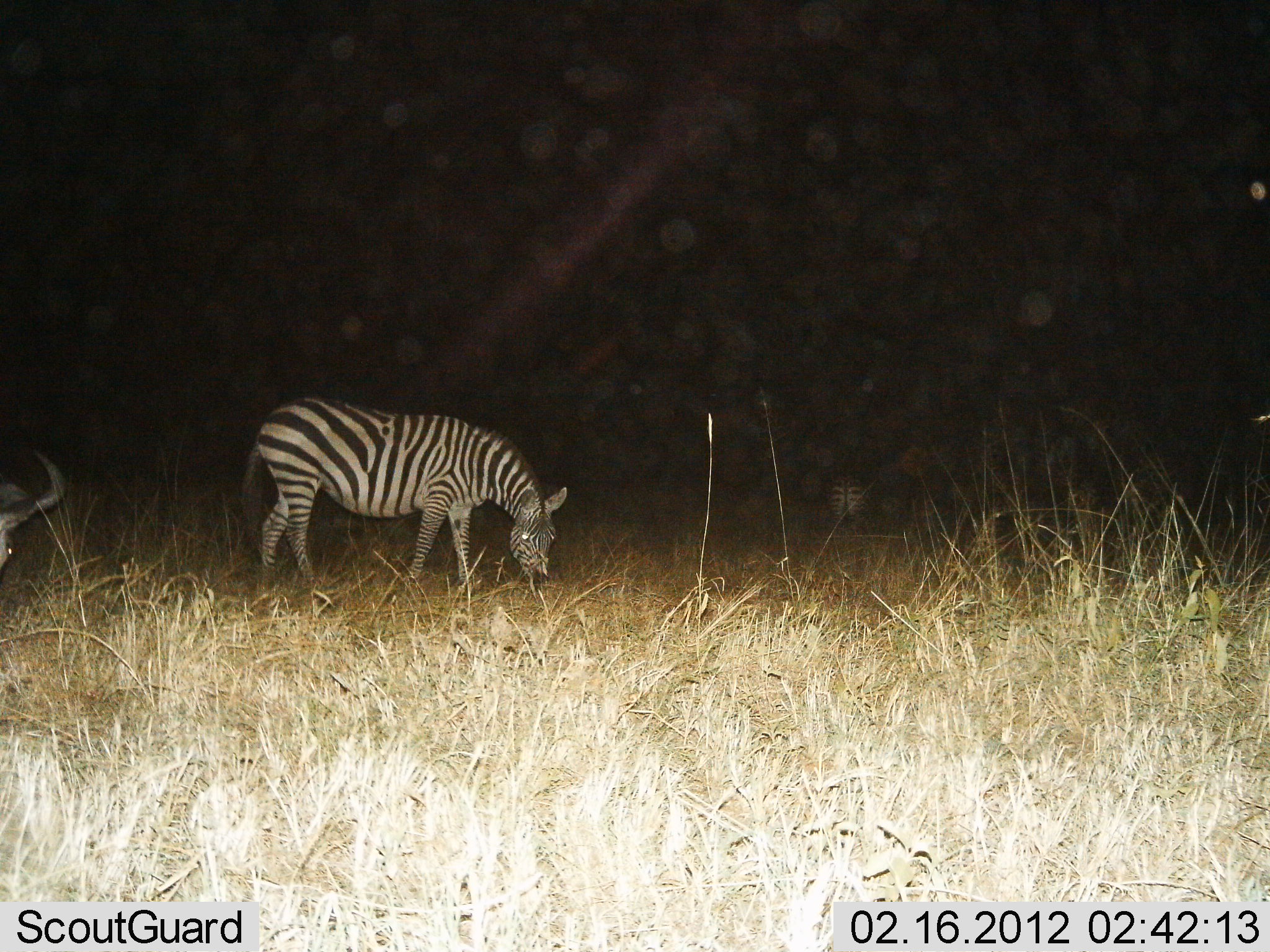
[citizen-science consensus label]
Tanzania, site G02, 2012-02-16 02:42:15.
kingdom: Animalia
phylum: Chordata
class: Mammalia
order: Artiodactyla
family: Bovidae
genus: Connochaetes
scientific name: Connochaetes taurinus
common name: blue wildebeest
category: wildebeest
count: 1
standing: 36%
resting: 27%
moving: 0%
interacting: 0%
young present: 0%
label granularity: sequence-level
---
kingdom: Animalia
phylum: Chordata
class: Mammalia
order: Perissodactyla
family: Equidae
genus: Equus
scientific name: Equus quagga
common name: plains zebra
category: zebra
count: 2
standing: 78%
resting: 0%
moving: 0%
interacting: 0%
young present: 0%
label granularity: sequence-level